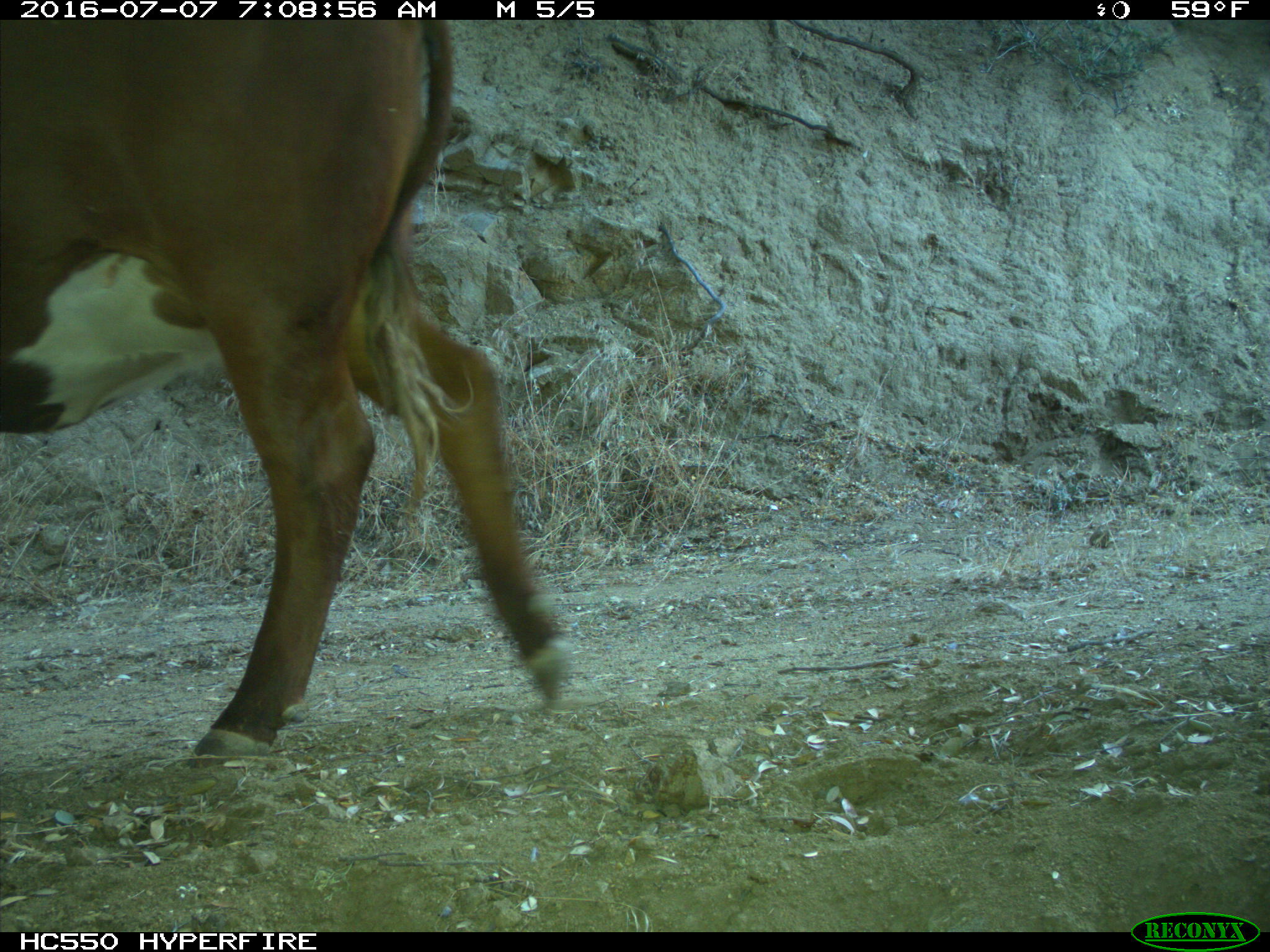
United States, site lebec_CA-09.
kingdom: Animalia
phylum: Chordata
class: Mammalia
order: Artiodactyla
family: Bovidae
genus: Bos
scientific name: Bos taurus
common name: domestic cow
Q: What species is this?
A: Bos taurus (domestic cow).